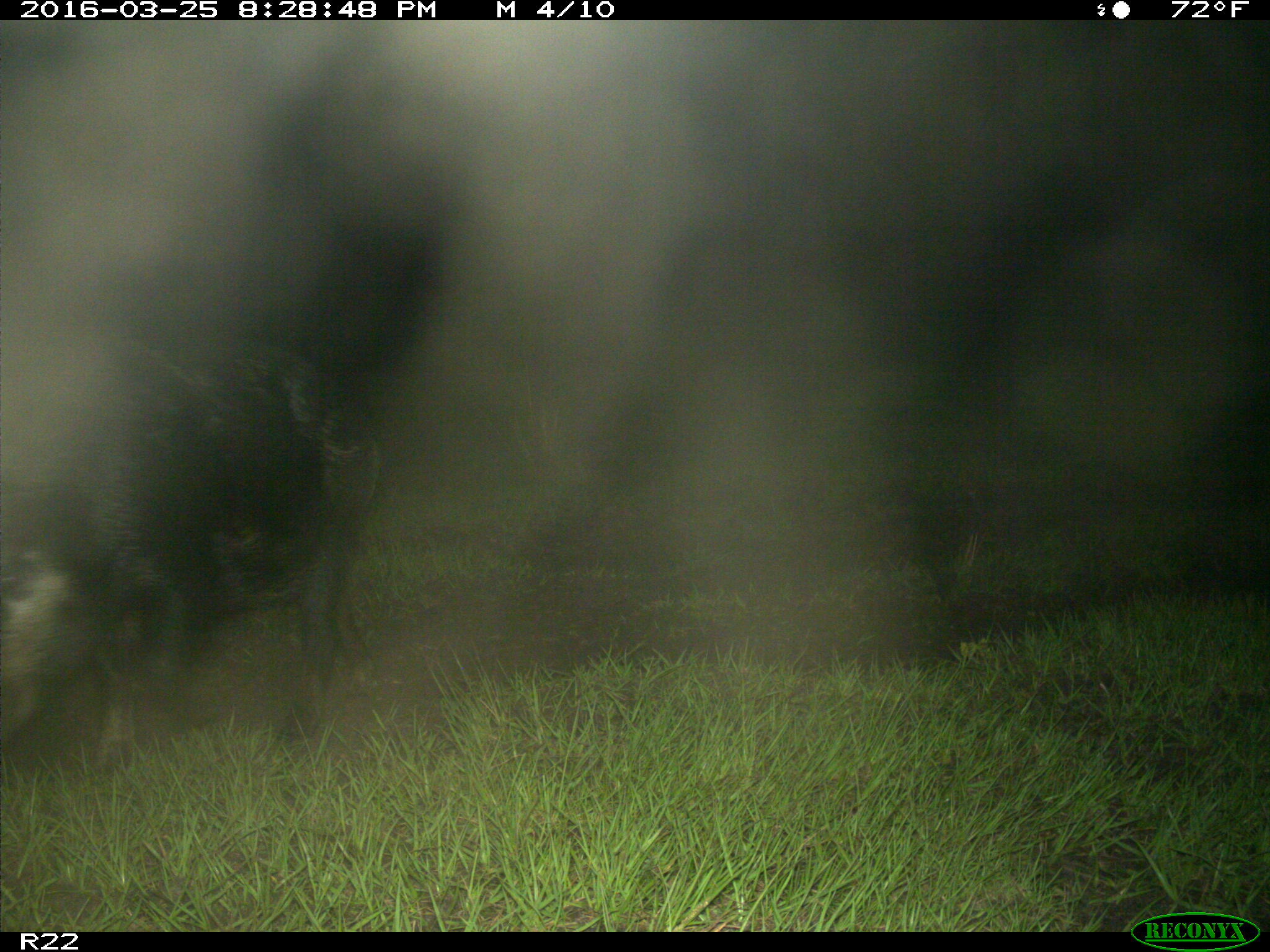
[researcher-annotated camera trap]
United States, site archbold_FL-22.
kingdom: Animalia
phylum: Chordata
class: Mammalia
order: Artiodactyla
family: Suidae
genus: Sus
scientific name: Sus scrofa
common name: wild boar